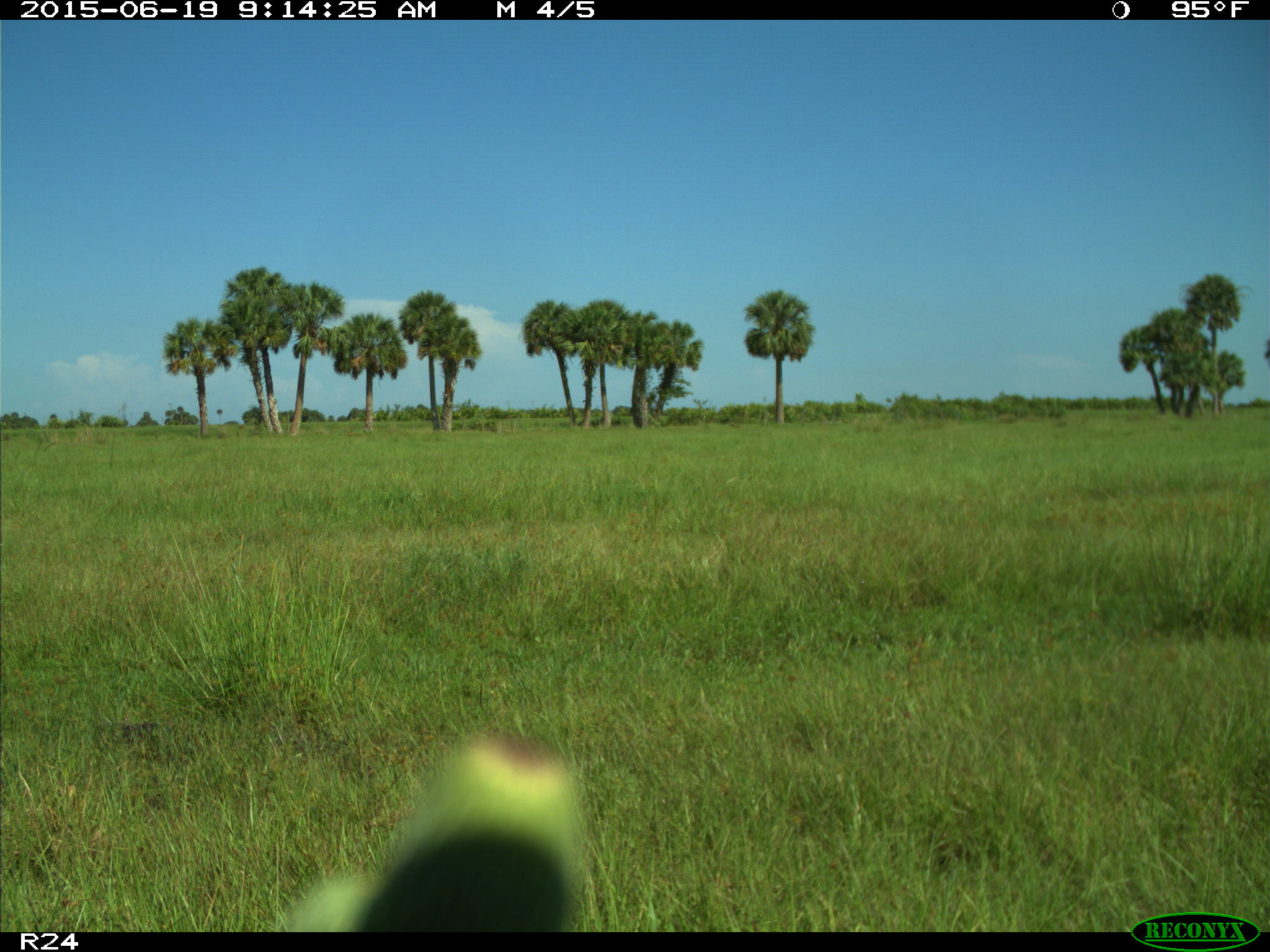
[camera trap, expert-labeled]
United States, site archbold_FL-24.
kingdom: Animalia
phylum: Chordata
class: Mammalia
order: Artiodactyla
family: Bovidae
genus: Bos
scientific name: Bos taurus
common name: domestic cow